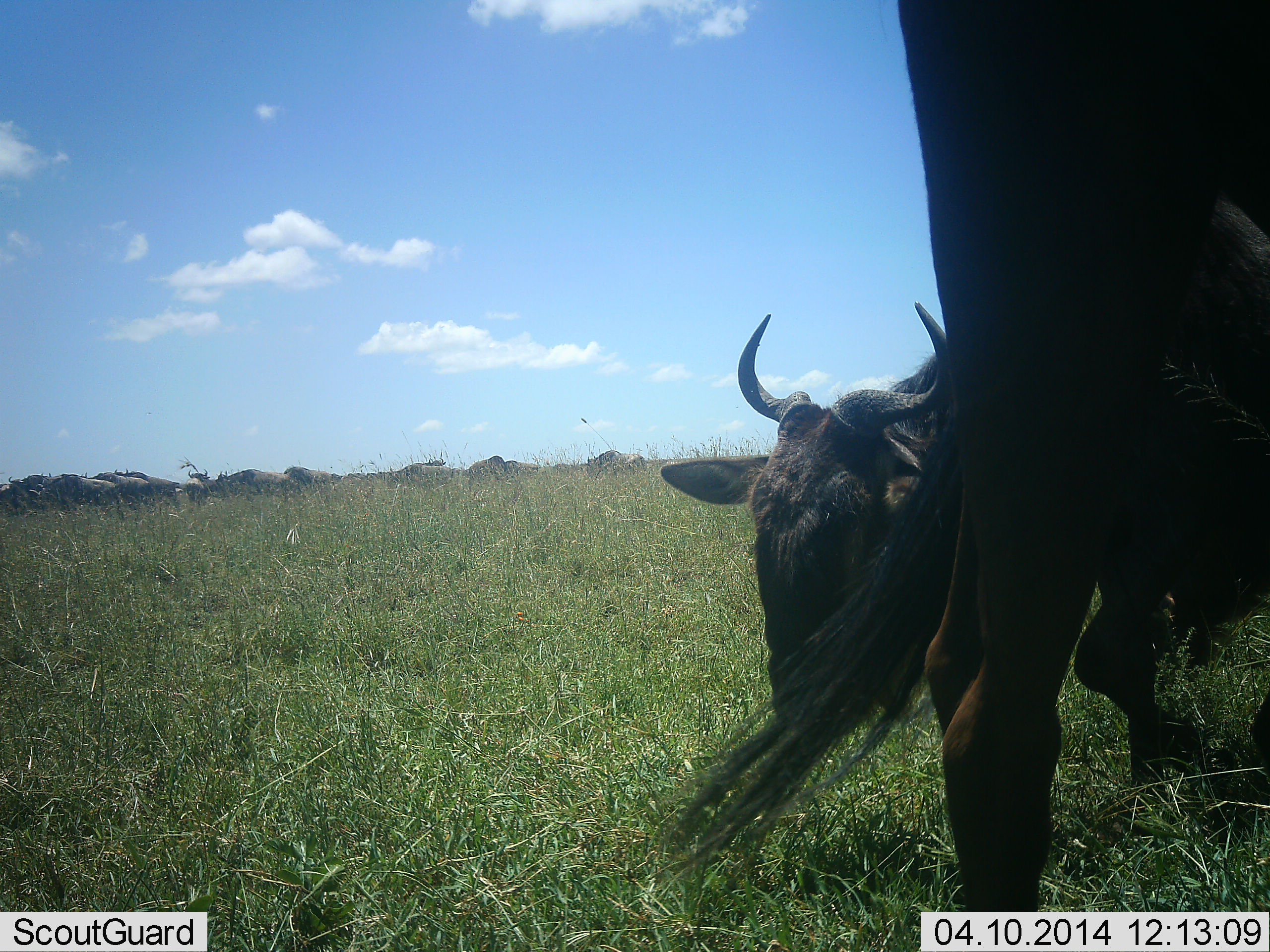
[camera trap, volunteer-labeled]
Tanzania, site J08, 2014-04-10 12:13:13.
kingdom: Animalia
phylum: Chordata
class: Mammalia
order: Artiodactyla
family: Bovidae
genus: Connochaetes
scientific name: Connochaetes taurinus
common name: blue wildebeest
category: wildebeest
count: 11-50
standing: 60%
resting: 10%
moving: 10%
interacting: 0%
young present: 0%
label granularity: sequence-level